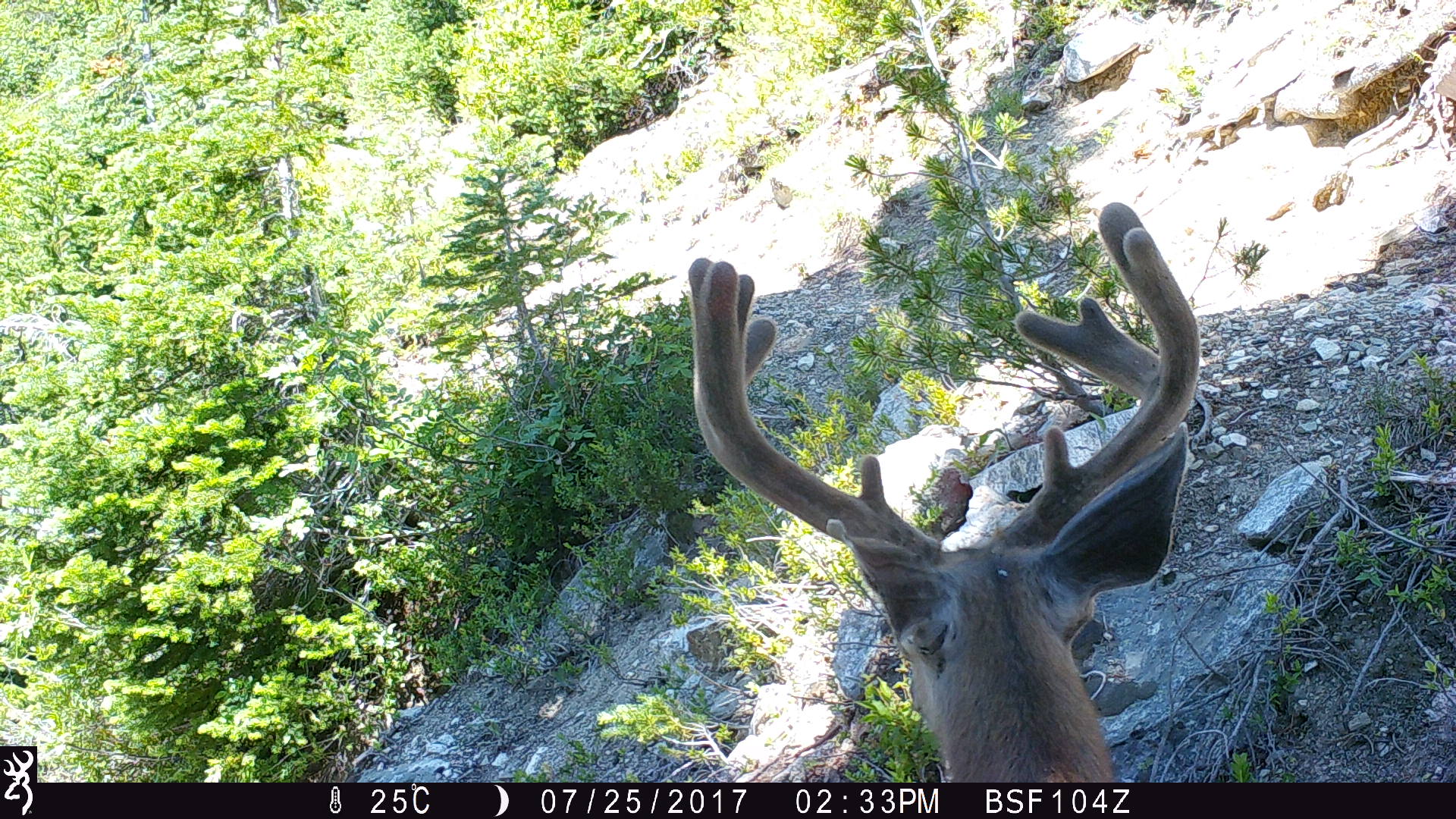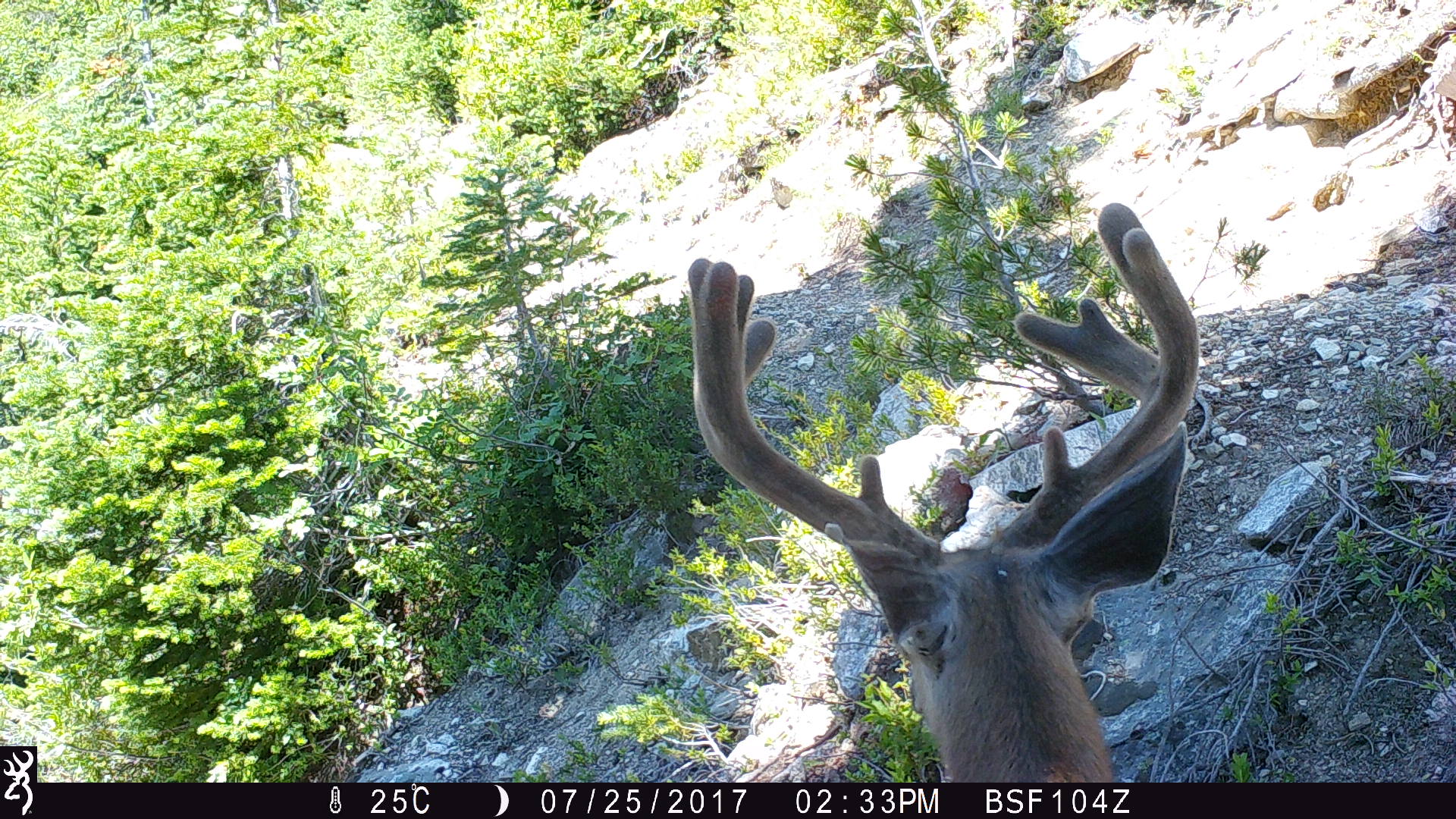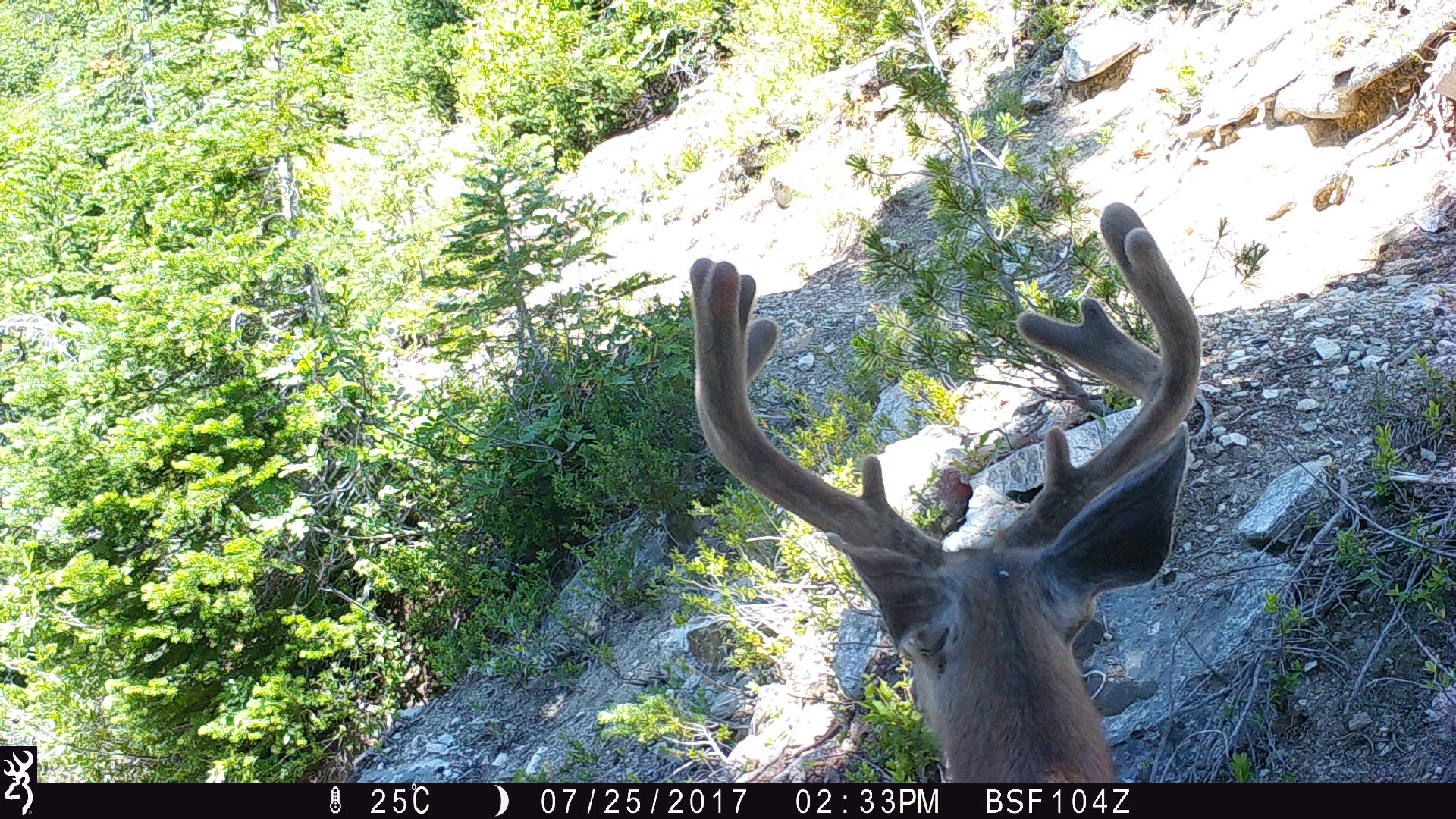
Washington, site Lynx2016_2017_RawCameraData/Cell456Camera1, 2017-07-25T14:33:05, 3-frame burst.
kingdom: Animalia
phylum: Chordata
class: Mammalia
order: Artiodactyla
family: Cervidae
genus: Odocoileus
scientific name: Odocoileus hemionus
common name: mule deer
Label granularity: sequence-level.